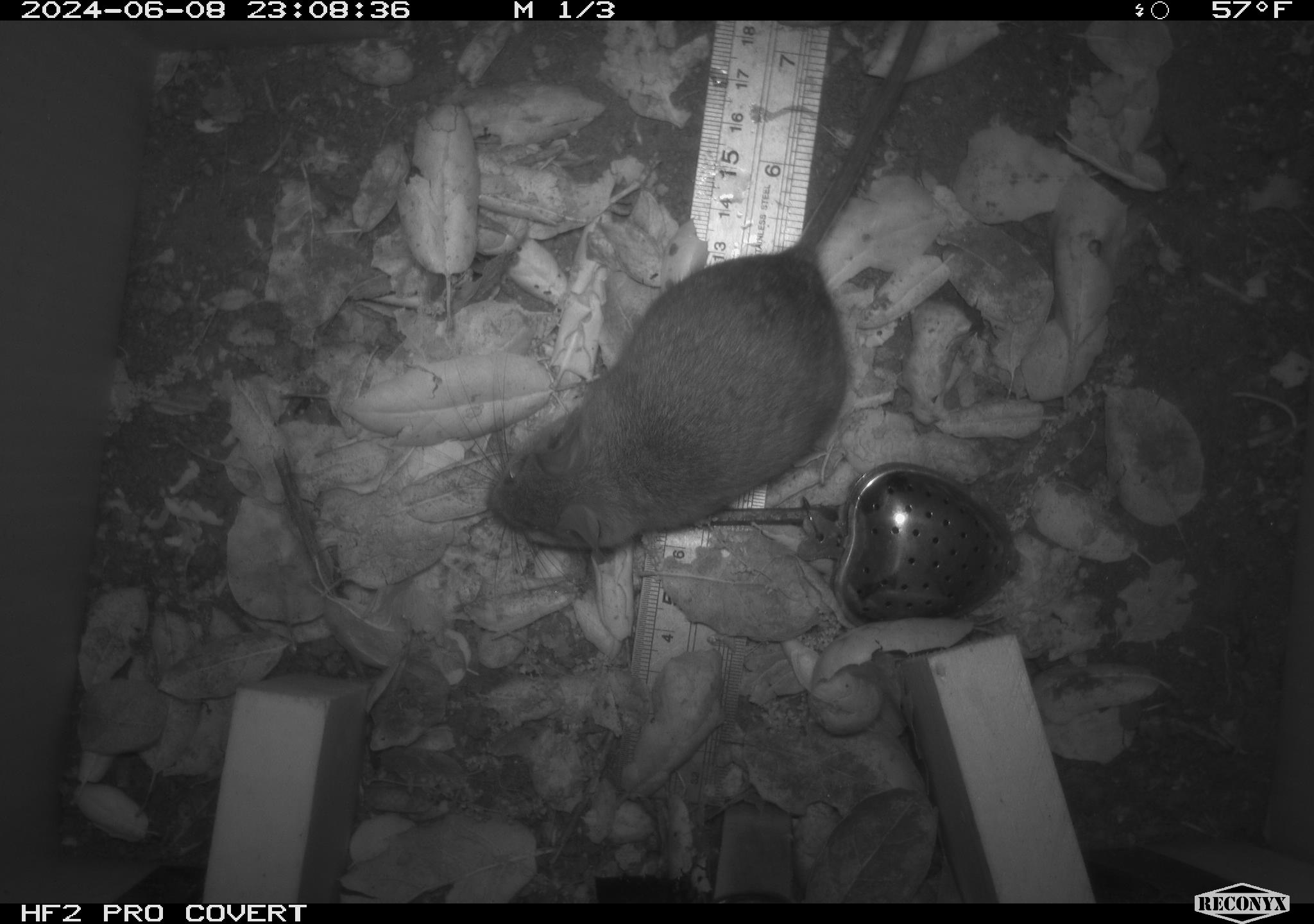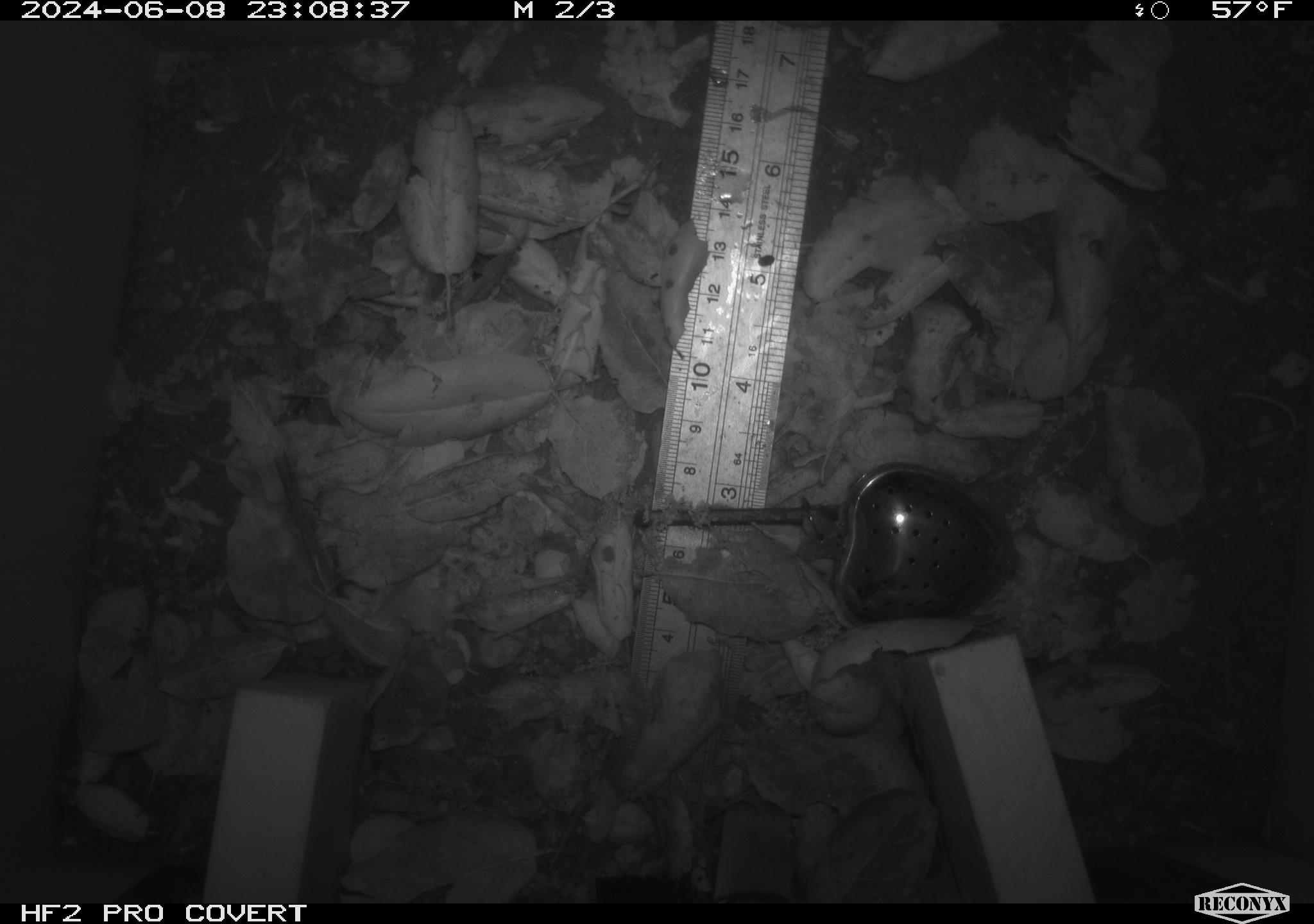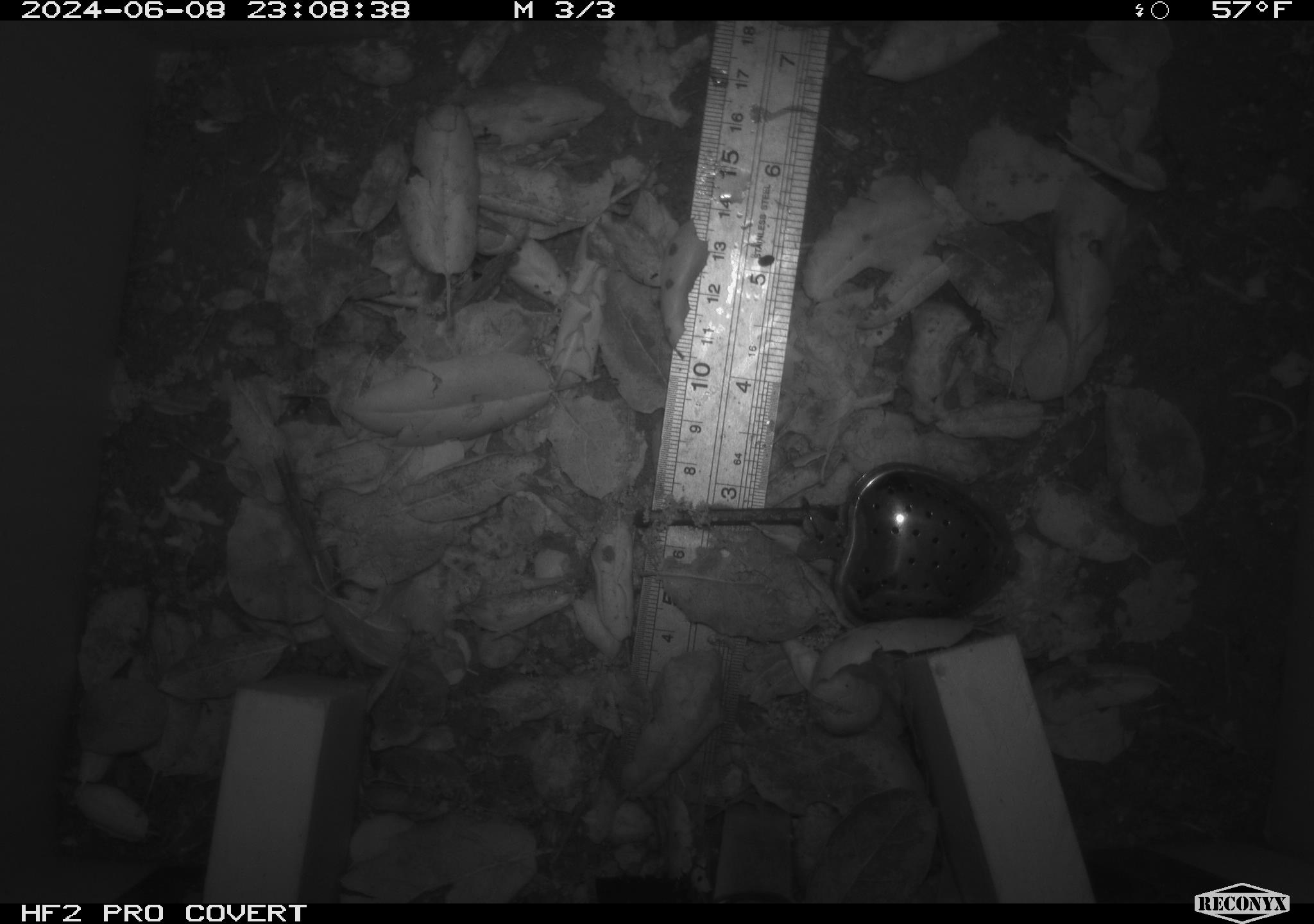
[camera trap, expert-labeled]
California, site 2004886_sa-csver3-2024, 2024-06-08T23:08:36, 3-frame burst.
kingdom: Animalia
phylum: Chordata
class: Mammalia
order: Rodentia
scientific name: Rodentia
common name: rodent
Rodent (Rodentia).